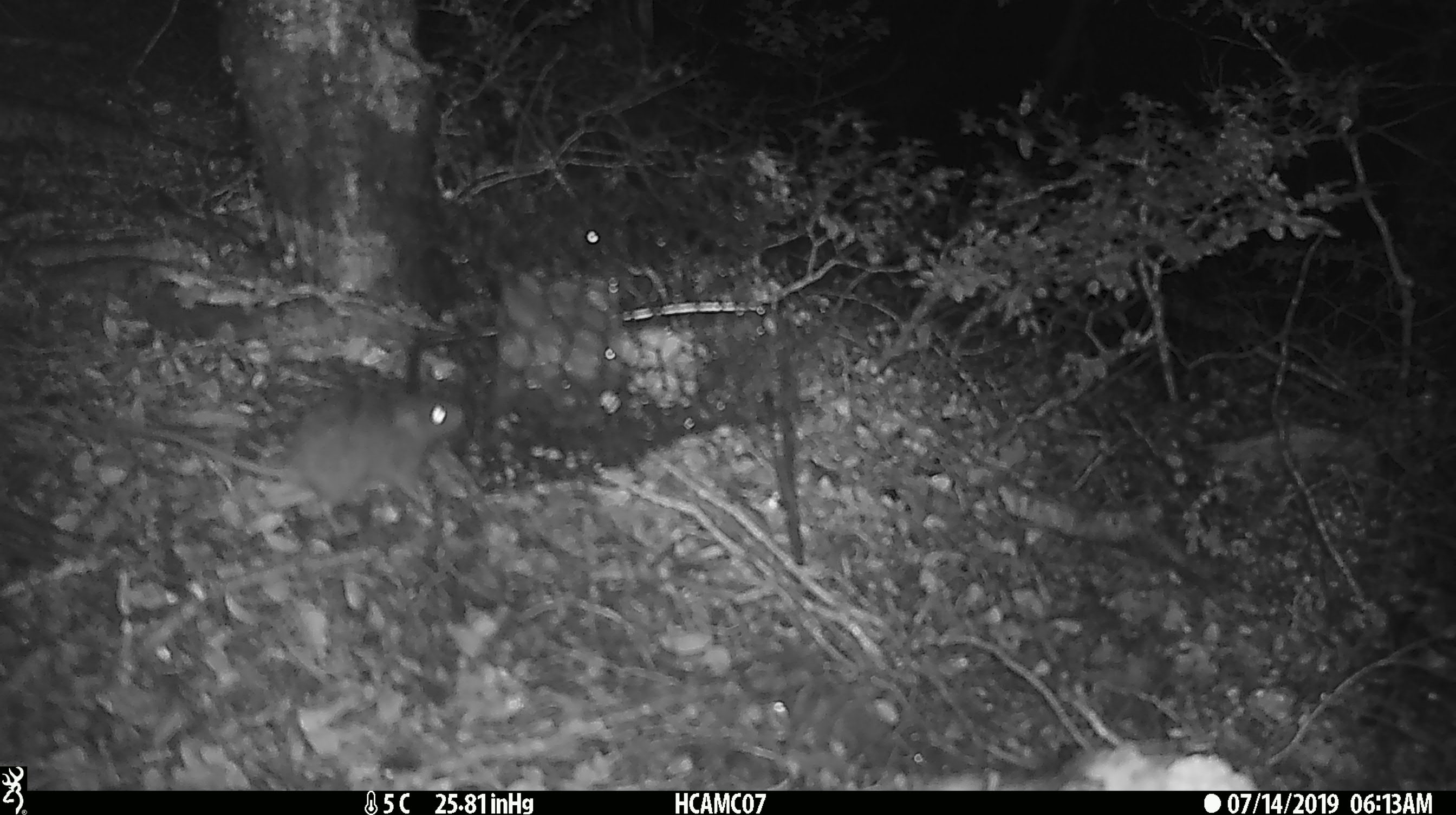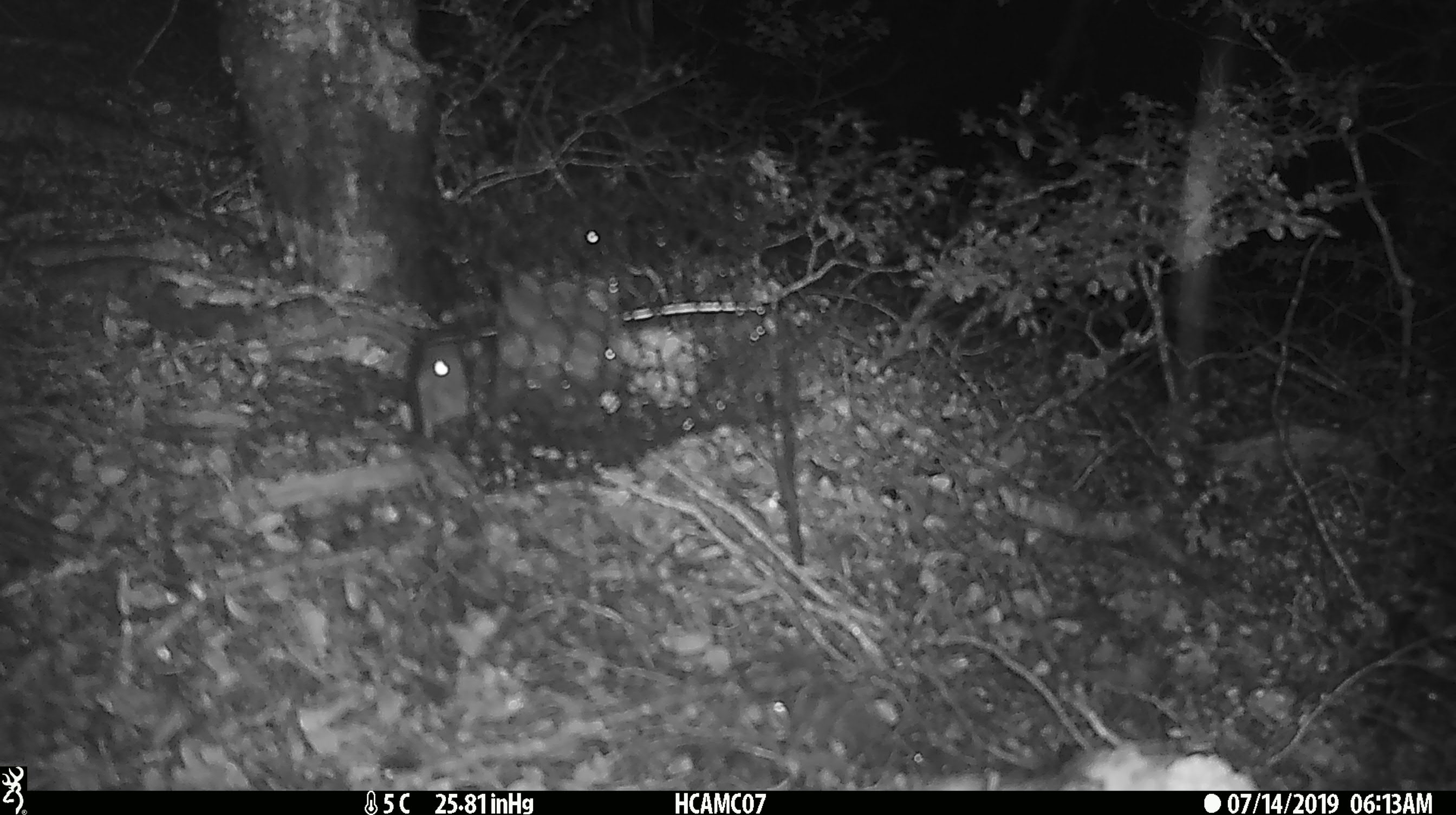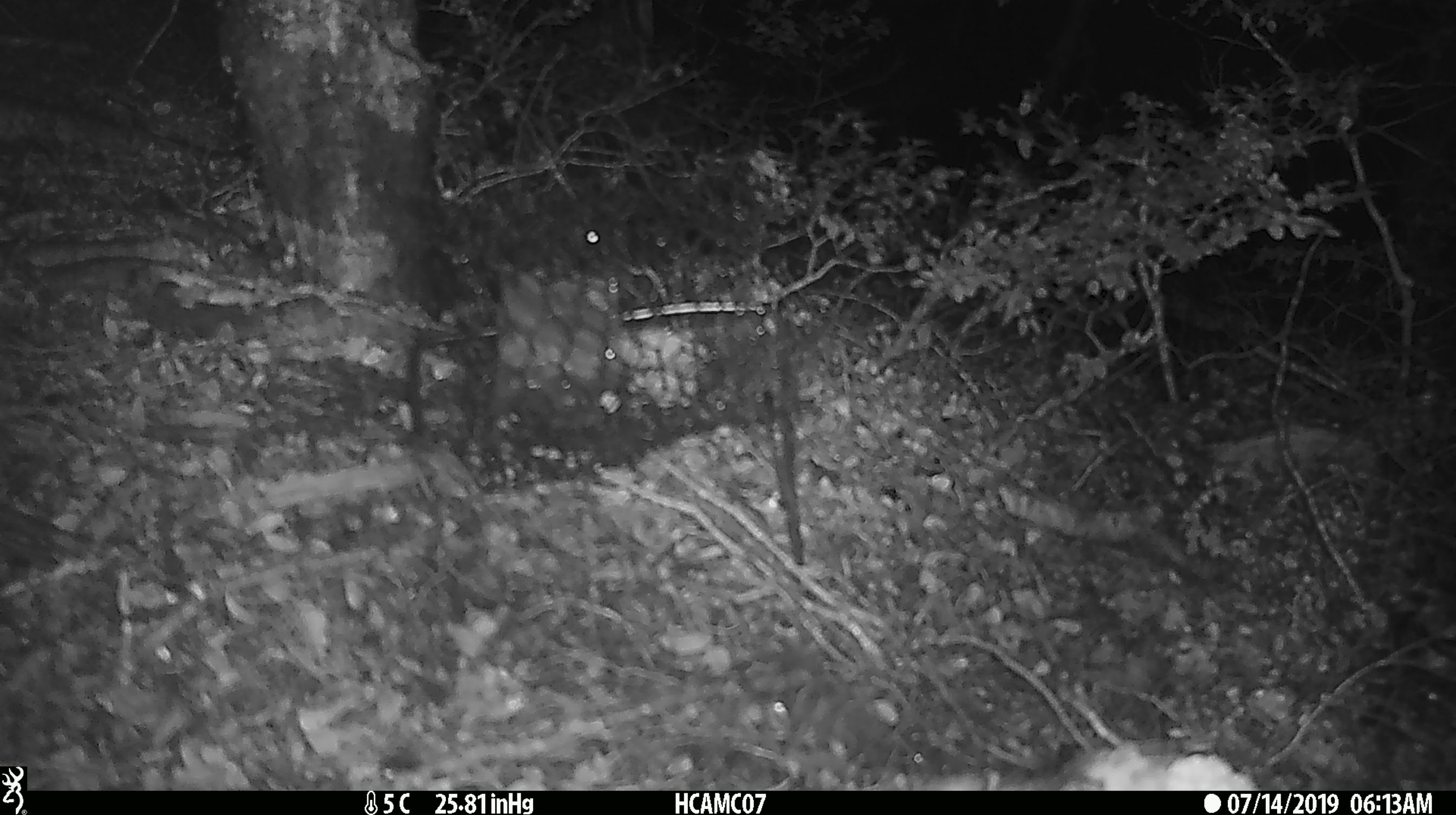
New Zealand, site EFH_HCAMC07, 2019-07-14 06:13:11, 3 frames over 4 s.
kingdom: Animalia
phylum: Chordata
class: Mammalia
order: Rodentia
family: Muridae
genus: Mus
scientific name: Mus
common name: mouse